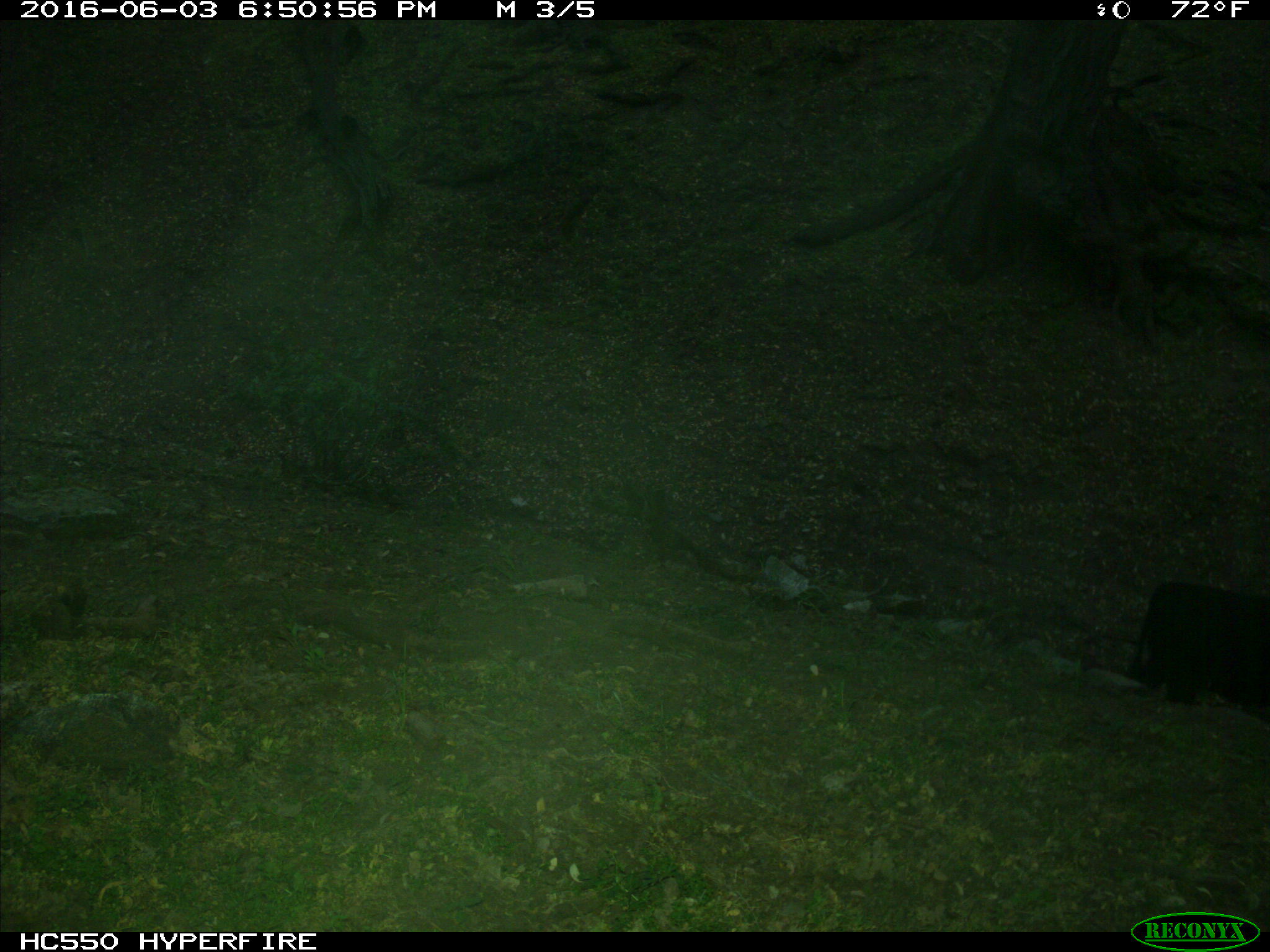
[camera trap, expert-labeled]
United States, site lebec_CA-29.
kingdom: Animalia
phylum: Chordata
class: Mammalia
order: Artiodactyla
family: Bovidae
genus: Bos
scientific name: Bos taurus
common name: domestic cow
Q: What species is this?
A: Bos taurus (domestic cow).